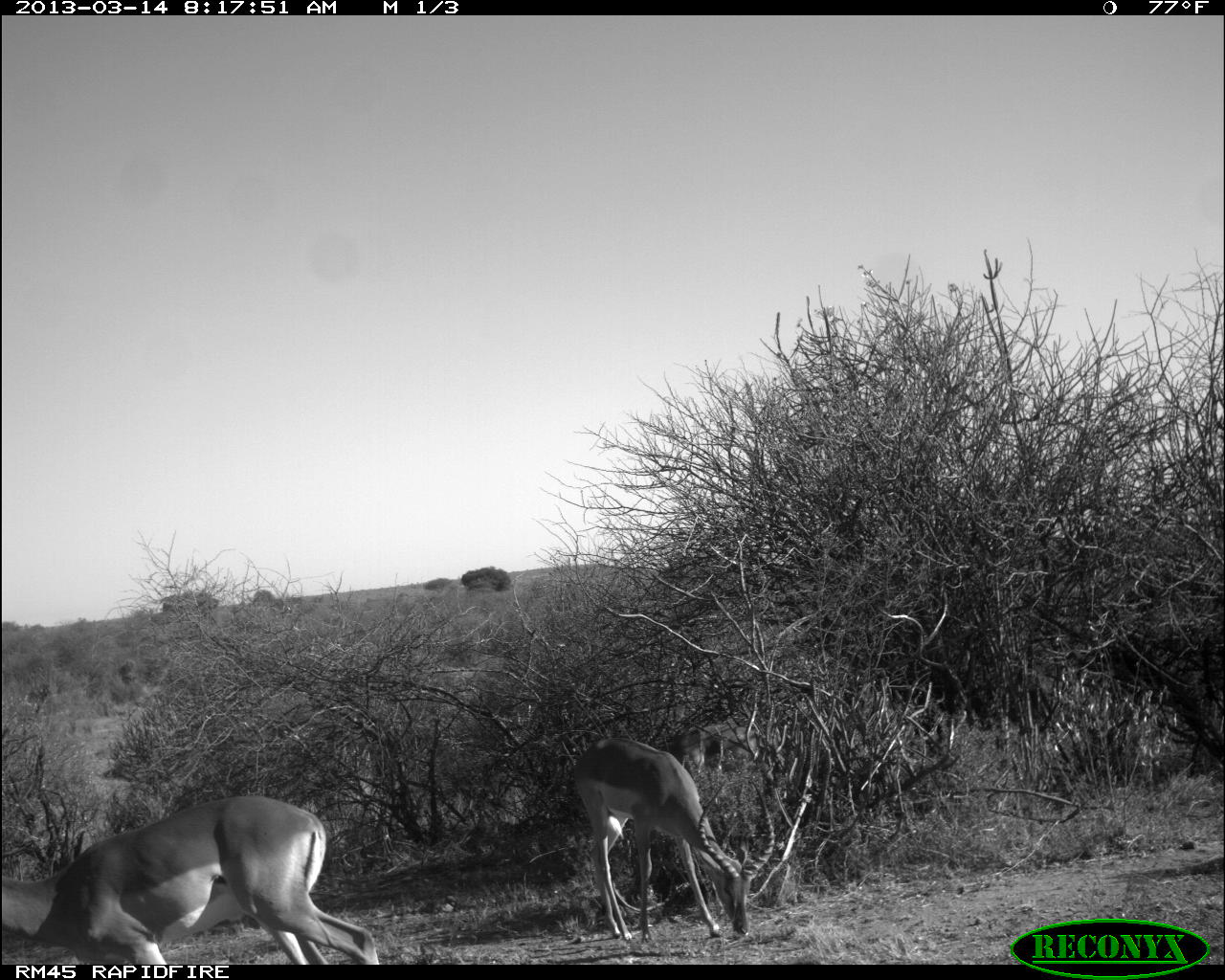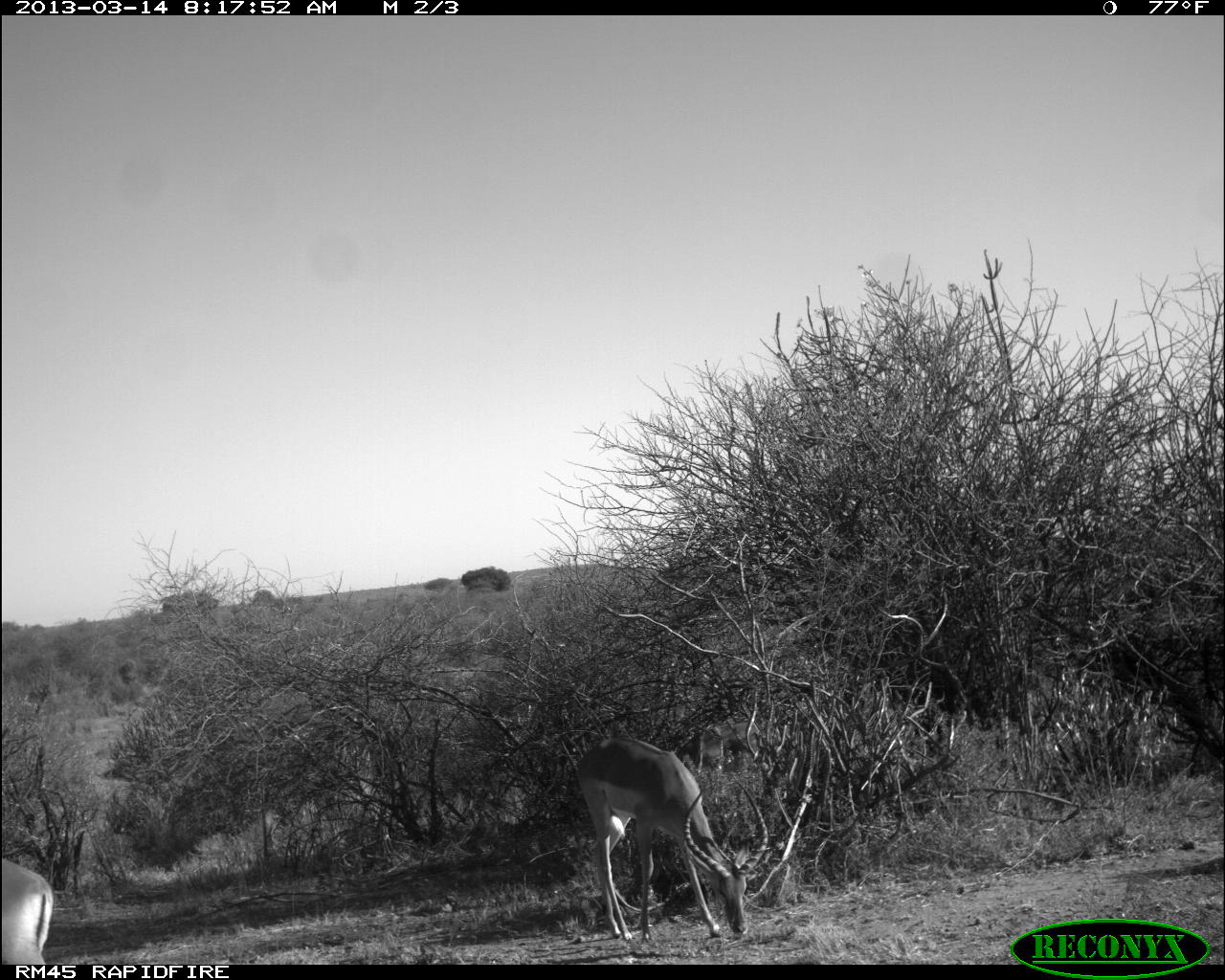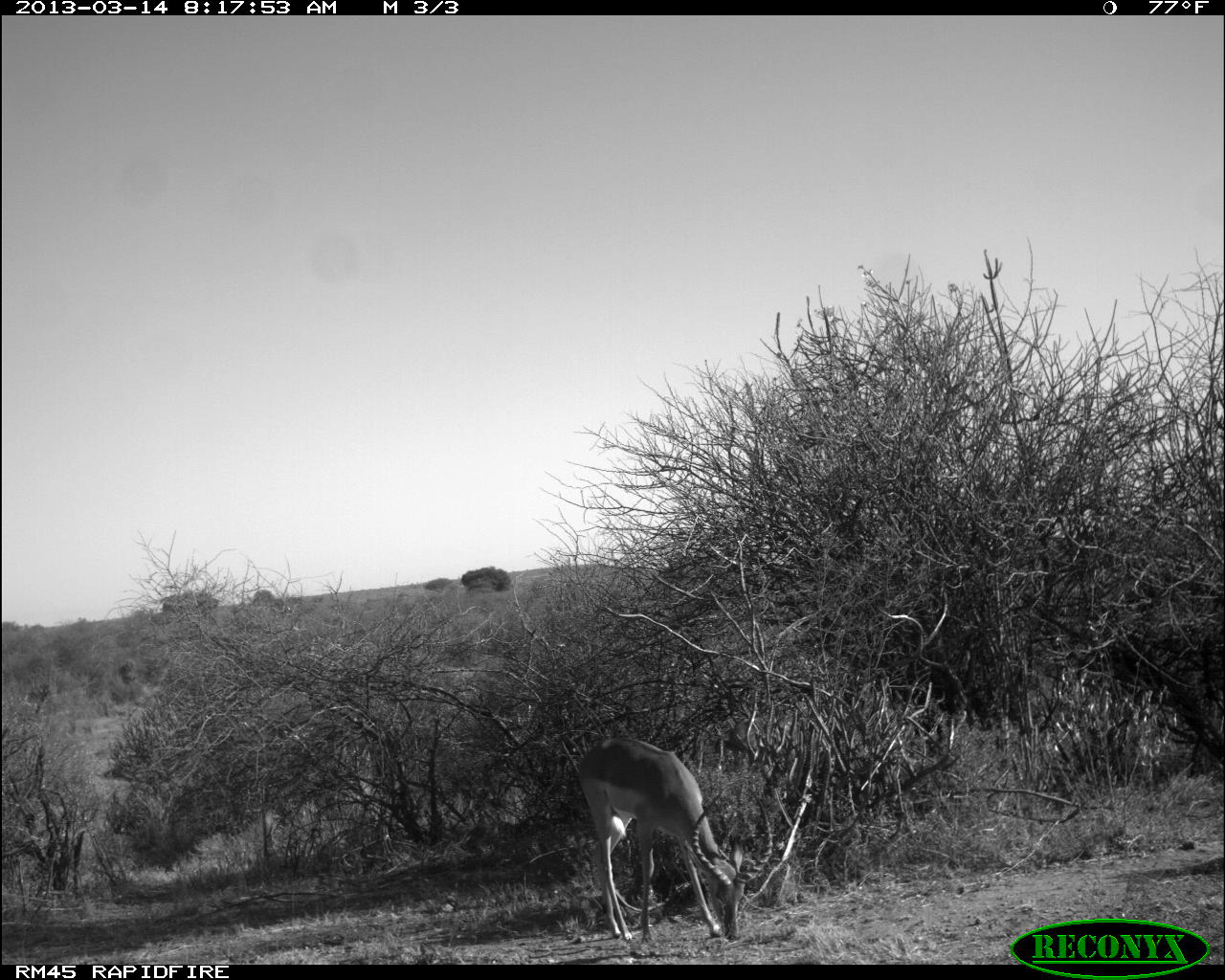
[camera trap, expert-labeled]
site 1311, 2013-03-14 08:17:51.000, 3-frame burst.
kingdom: Animalia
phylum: Chordata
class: Mammalia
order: Artiodactyla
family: Bovidae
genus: Aepyceros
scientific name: Aepyceros melampus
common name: impala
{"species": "Aepyceros melampus (impala)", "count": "3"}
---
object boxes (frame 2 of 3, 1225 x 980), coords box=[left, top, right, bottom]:
aepyceros melampus: box=[578, 734, 768, 941]; box=[673, 715, 782, 775]; box=[1, 857, 54, 966]